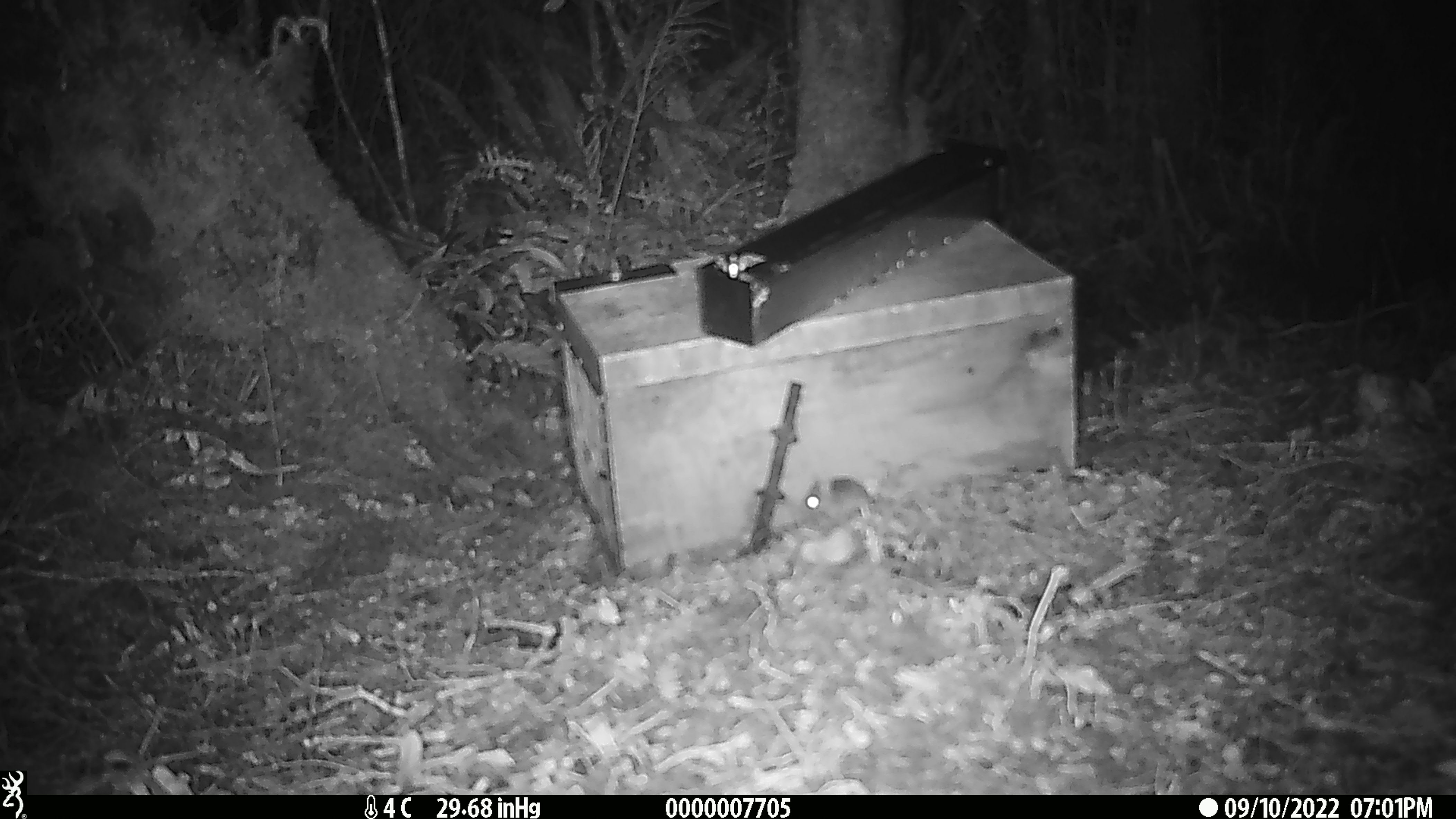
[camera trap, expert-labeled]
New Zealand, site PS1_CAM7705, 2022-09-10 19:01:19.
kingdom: Animalia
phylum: Chordata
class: Mammalia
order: Rodentia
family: Muridae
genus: Mus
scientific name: Mus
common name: mouse